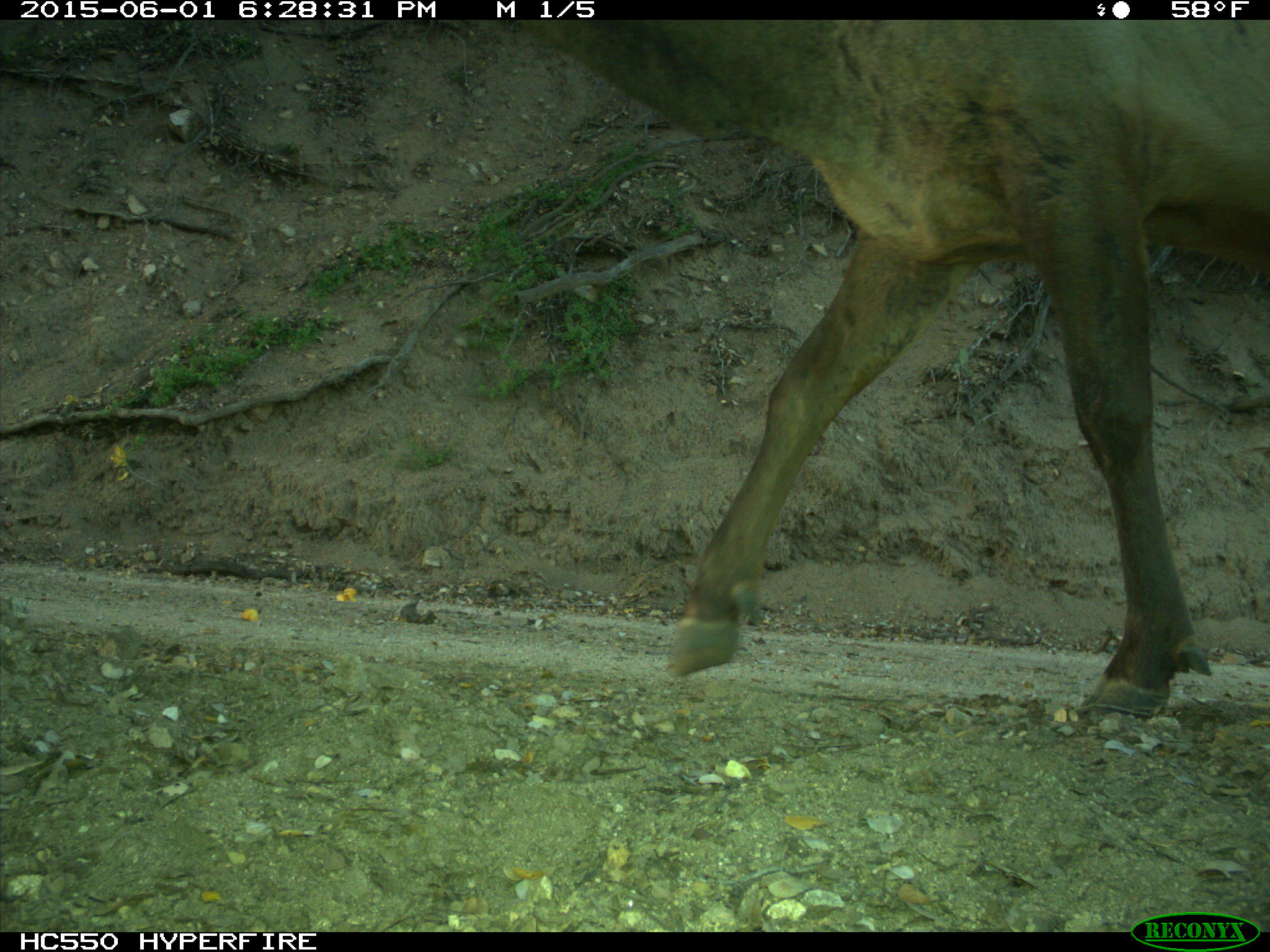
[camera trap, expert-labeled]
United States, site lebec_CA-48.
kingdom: Animalia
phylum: Chordata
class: Mammalia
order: Artiodactyla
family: Cervidae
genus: Cervus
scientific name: Cervus canadensis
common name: elk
Cervus canadensis (elk).